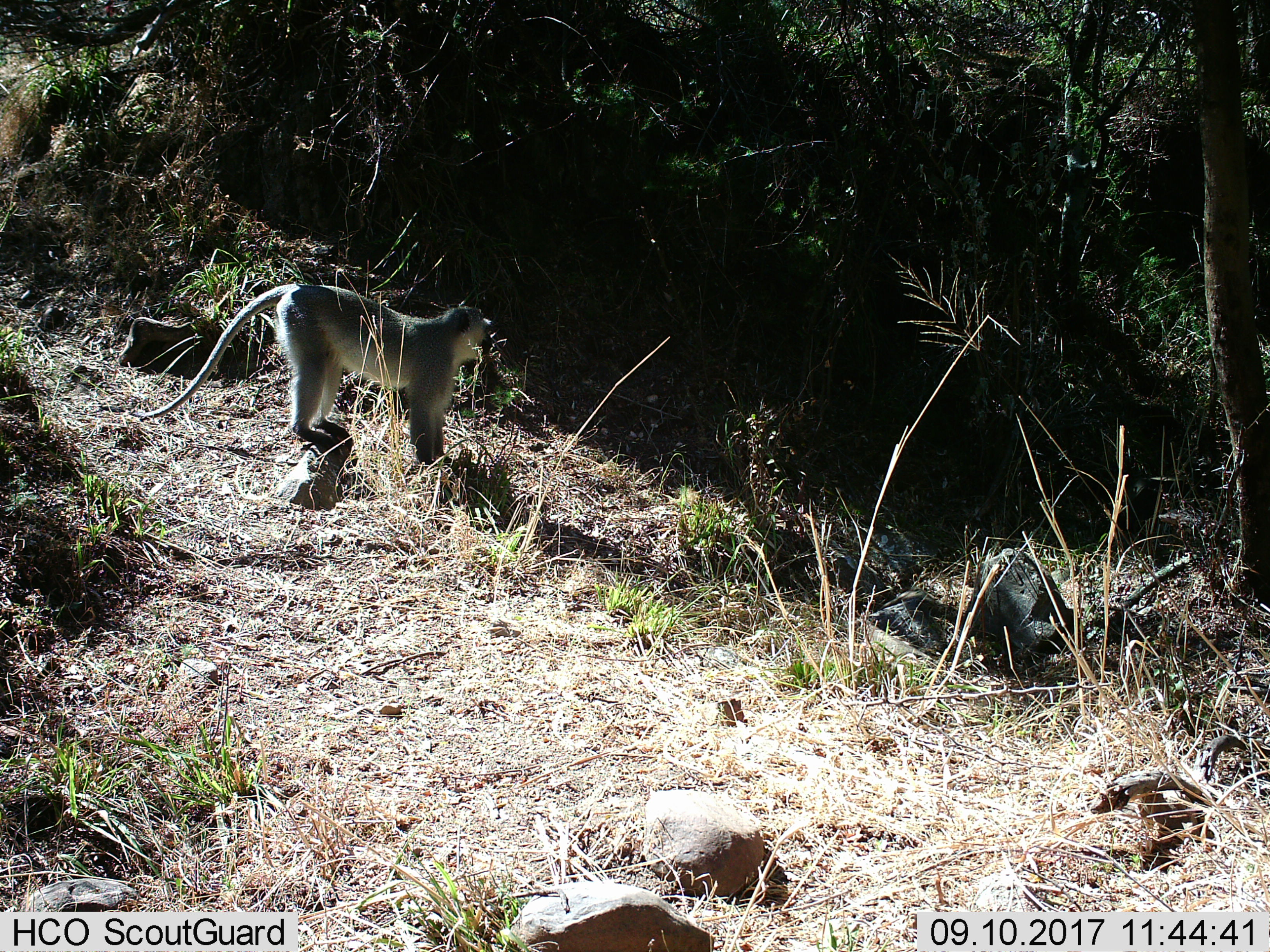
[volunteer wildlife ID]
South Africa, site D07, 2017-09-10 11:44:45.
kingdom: Animalia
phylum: Chordata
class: Mammalia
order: Primates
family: Cercopithecidae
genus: Chlorocebus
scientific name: Chlorocebus pygerythrus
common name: vervet monkey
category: monkeyvervet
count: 1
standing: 100%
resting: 0%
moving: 0%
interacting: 0%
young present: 0%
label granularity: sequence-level